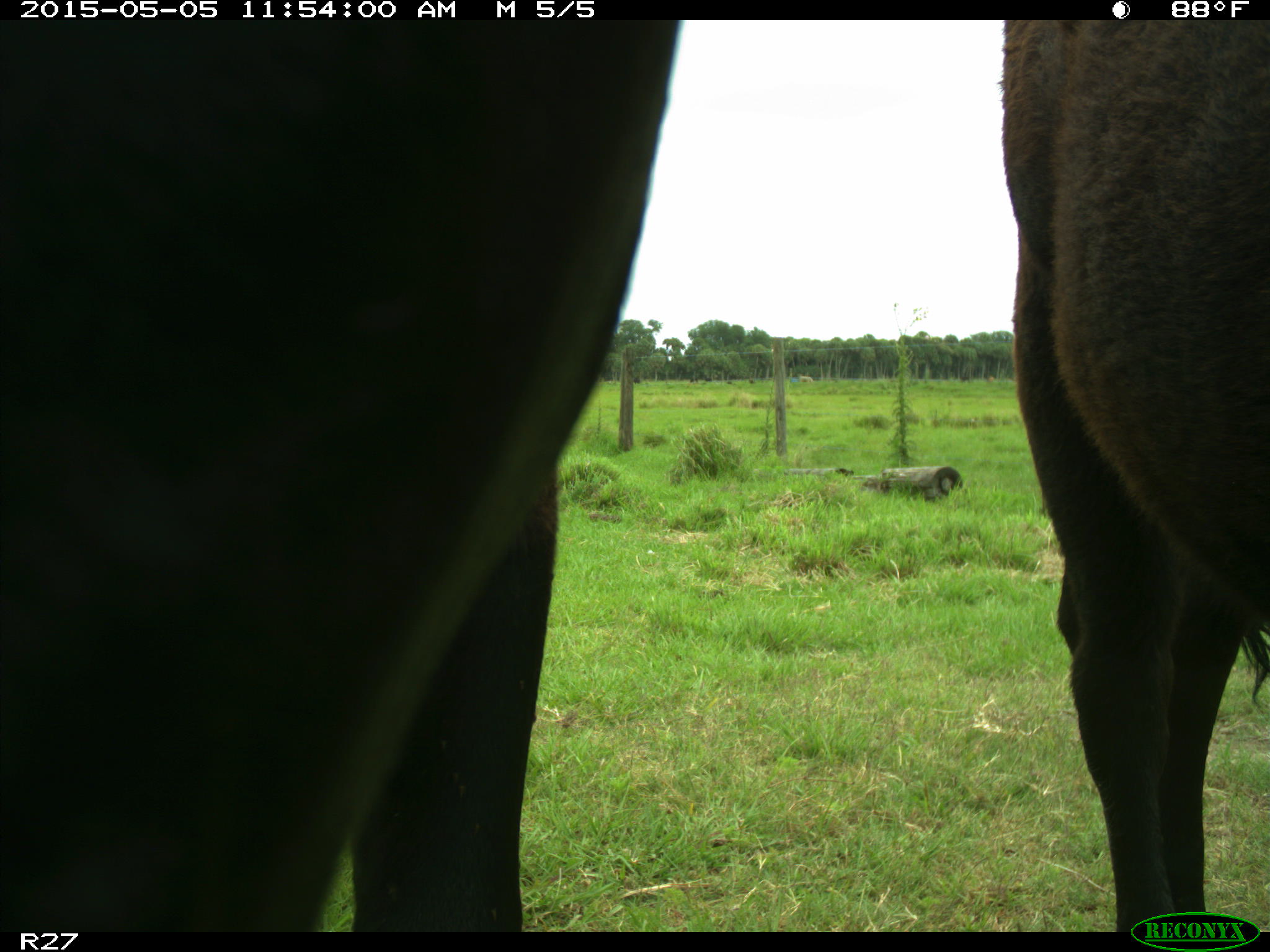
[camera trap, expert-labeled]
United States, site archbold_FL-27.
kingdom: Animalia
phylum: Chordata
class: Mammalia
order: Artiodactyla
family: Bovidae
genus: Bos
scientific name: Bos taurus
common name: domestic cow